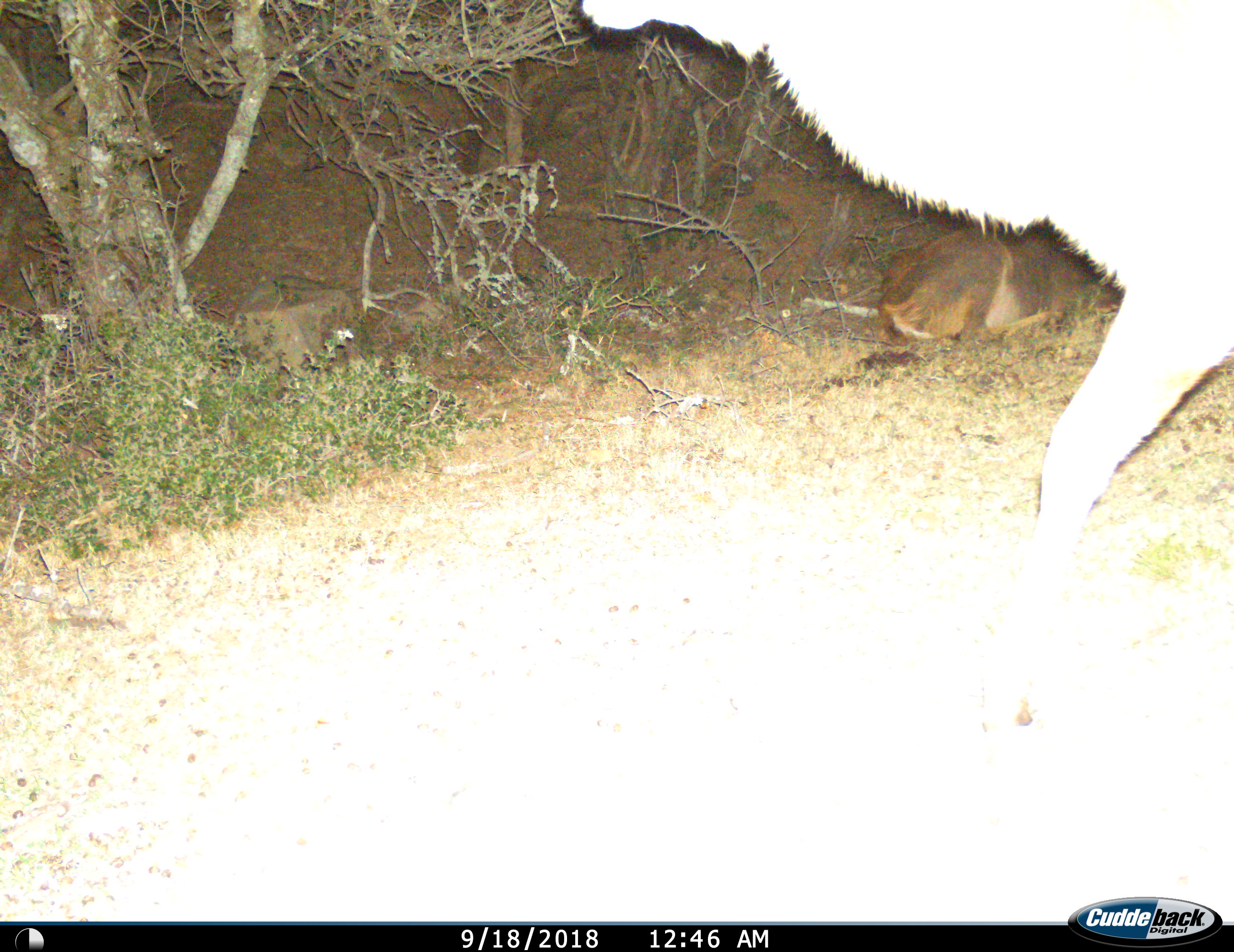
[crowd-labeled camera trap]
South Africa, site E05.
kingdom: Animalia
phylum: Chordata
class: Mammalia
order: Artiodactyla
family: Bovidae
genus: Tragelaphus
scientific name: Tragelaphus strepsiceros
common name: greater kudu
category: kudu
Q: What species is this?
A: Kudu (greater kudu) (Tragelaphus strepsiceros).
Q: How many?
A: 2.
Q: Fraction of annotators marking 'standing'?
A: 29%.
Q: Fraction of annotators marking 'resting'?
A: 57%.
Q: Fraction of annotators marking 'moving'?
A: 71%.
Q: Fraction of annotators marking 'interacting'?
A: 0%.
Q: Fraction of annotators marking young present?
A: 14%.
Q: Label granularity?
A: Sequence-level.